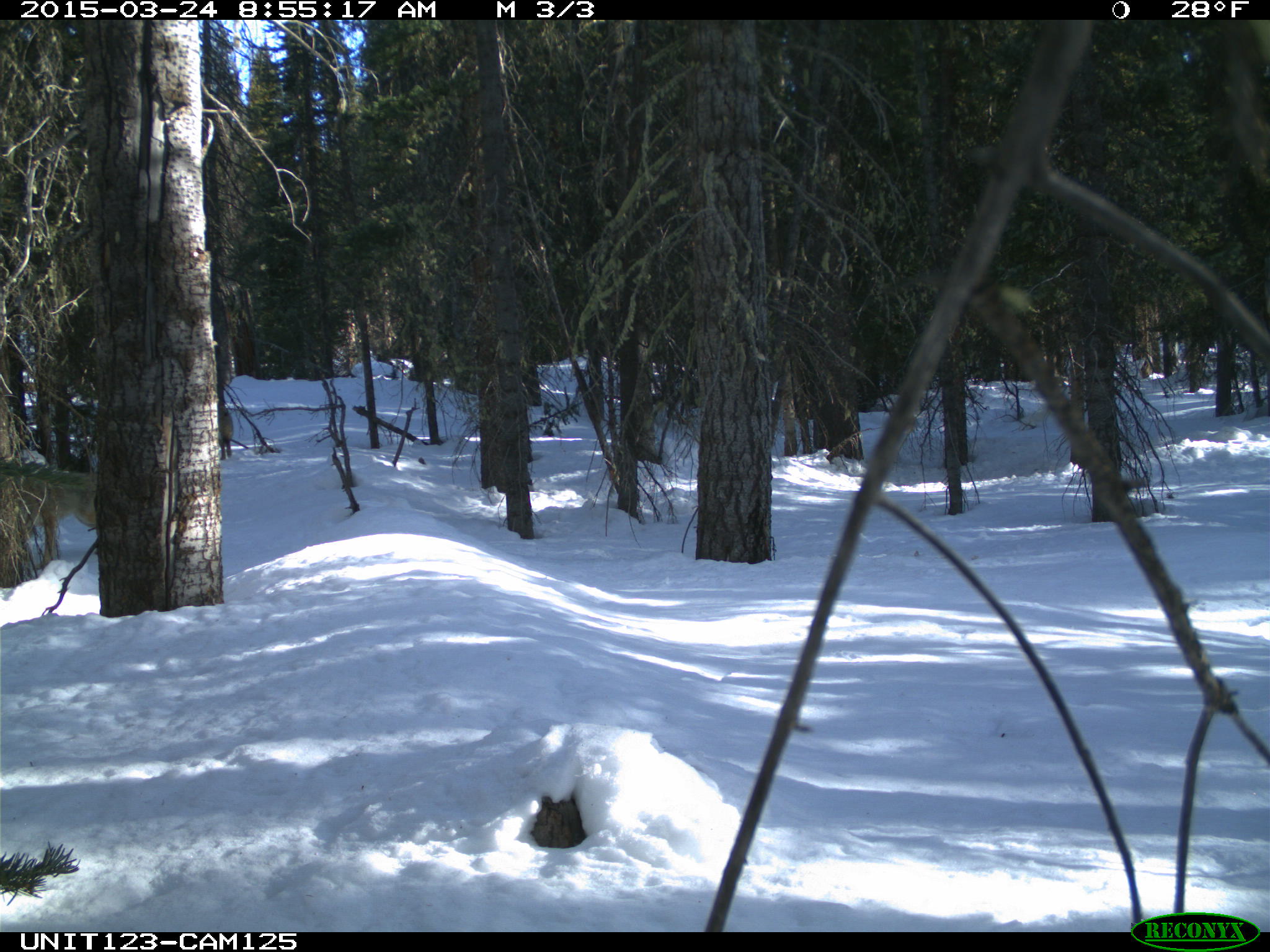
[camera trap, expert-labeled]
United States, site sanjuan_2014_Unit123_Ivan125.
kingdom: Animalia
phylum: Chordata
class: Mammalia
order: Carnivora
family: Canidae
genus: Canis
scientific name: Canis latrans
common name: coyote